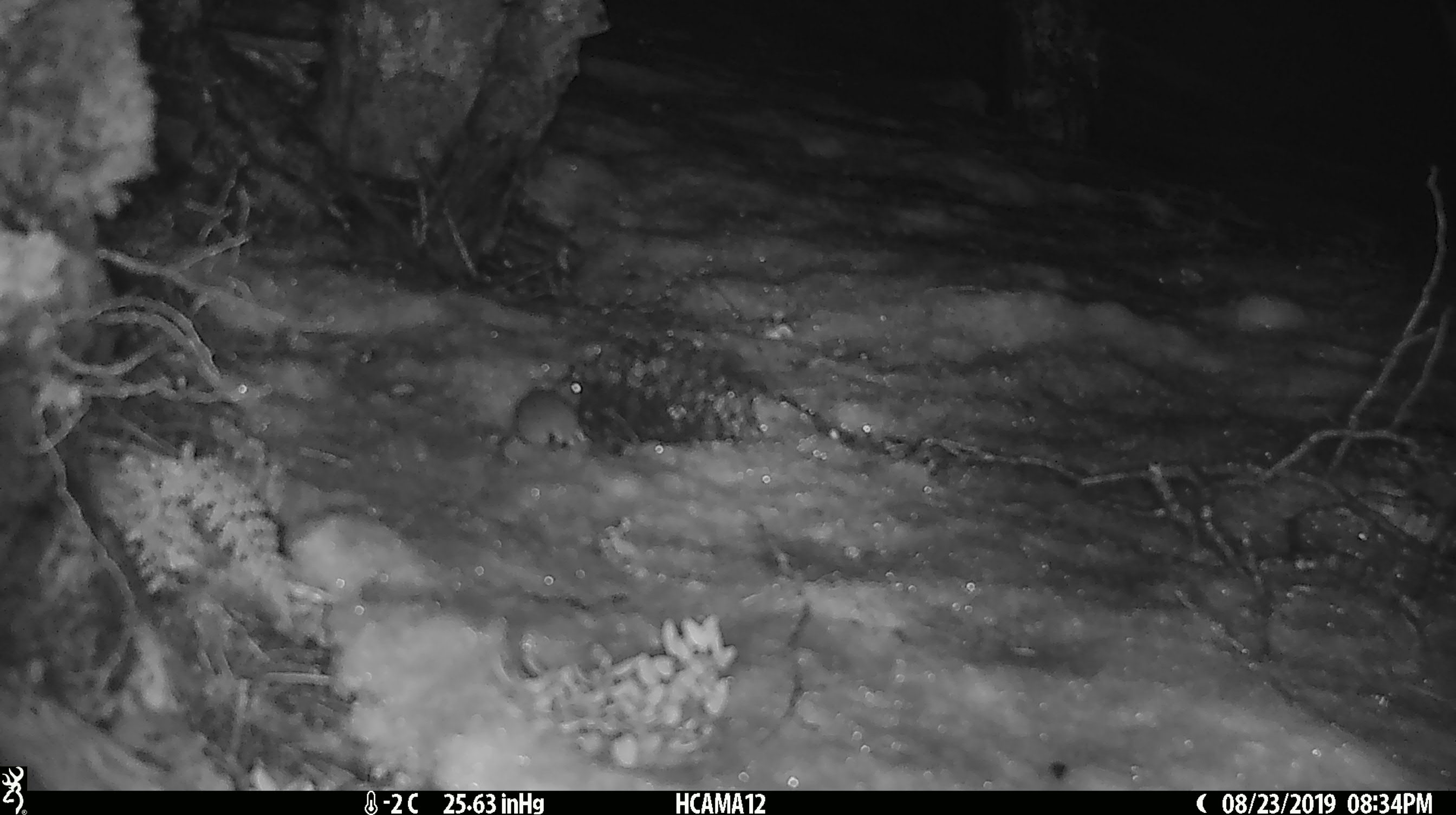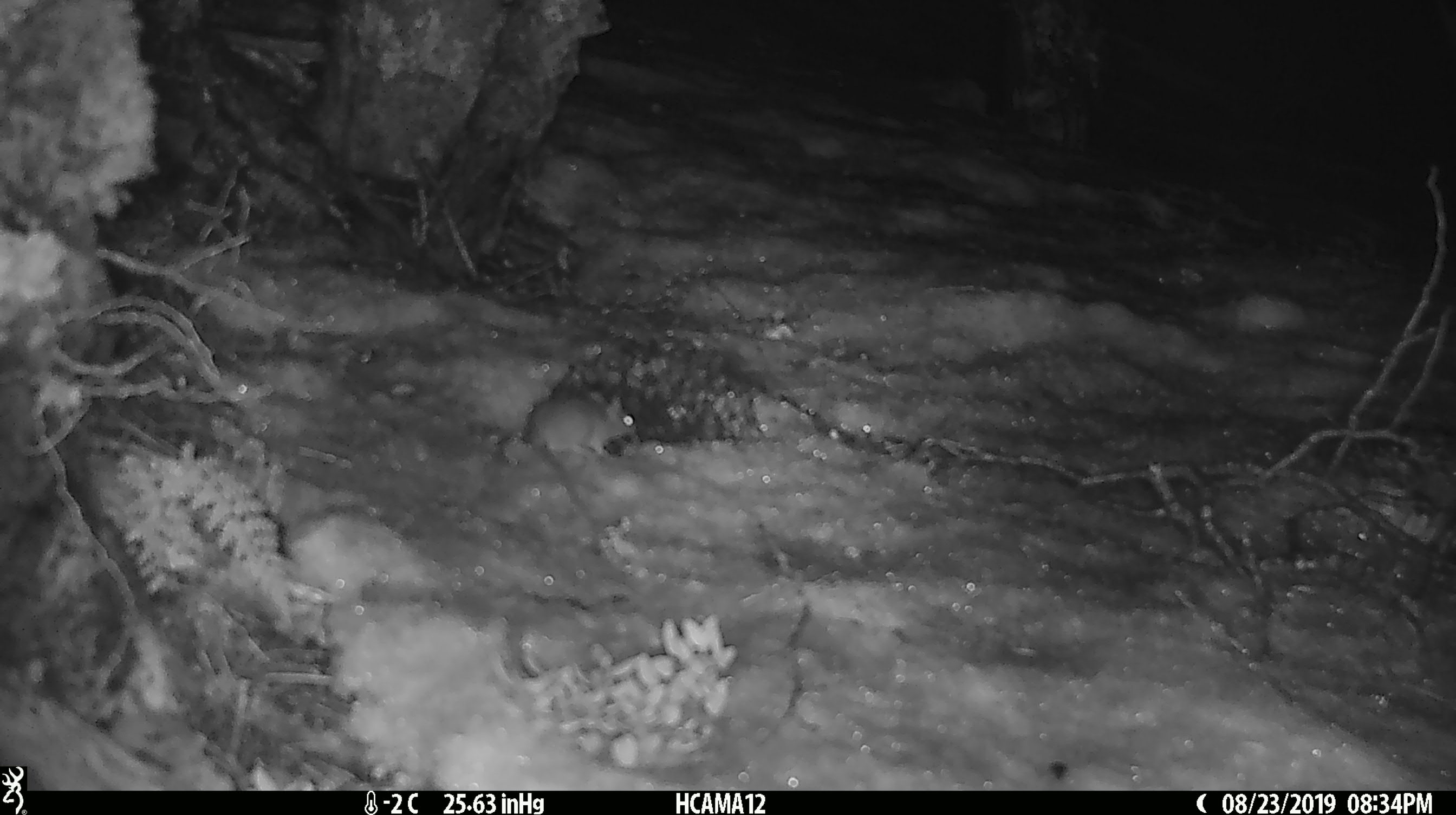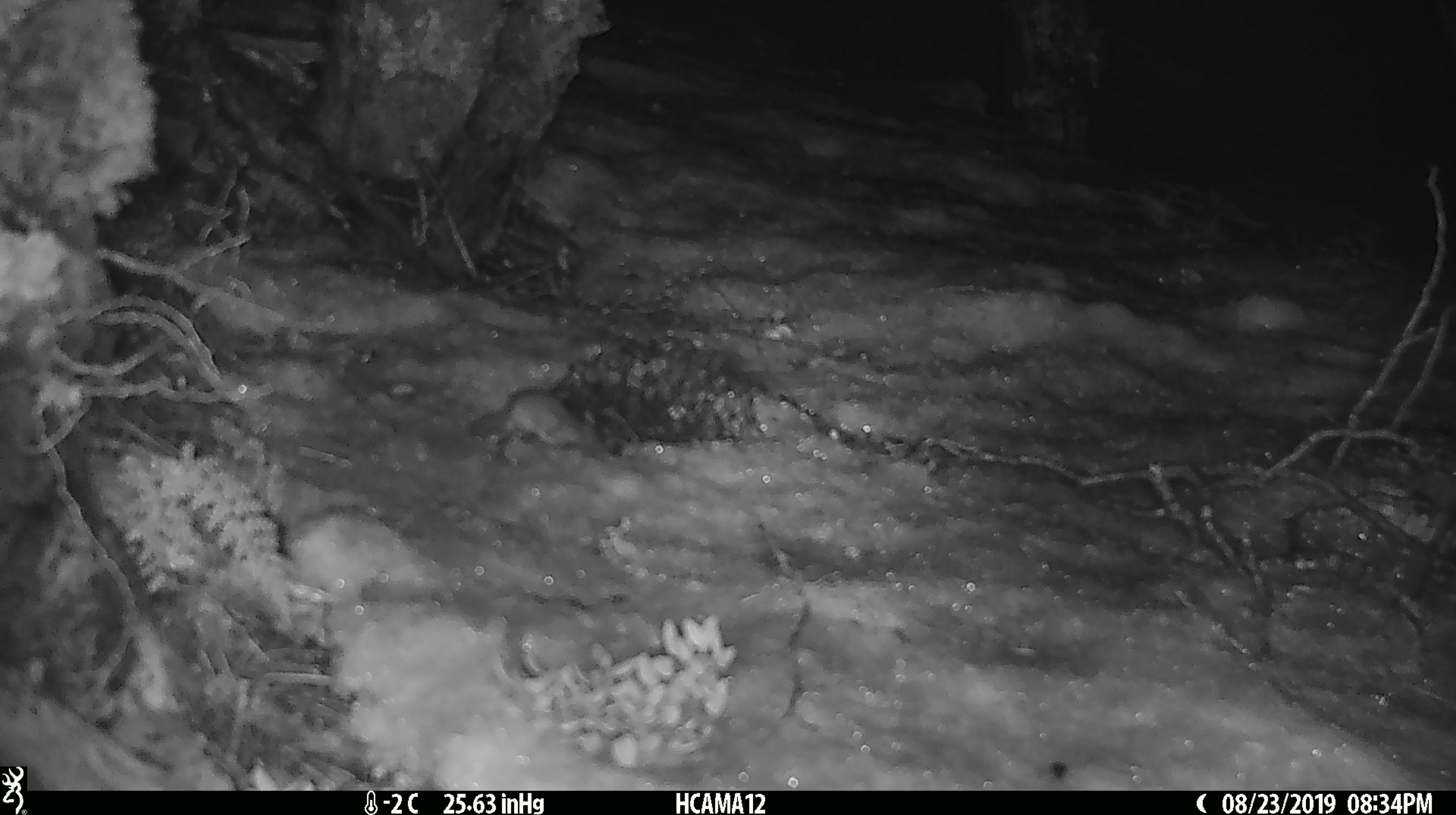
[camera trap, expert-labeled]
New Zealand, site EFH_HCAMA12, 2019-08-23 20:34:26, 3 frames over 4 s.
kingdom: Animalia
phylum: Chordata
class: Mammalia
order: Rodentia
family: Muridae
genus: Mus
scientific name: Mus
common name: mouse